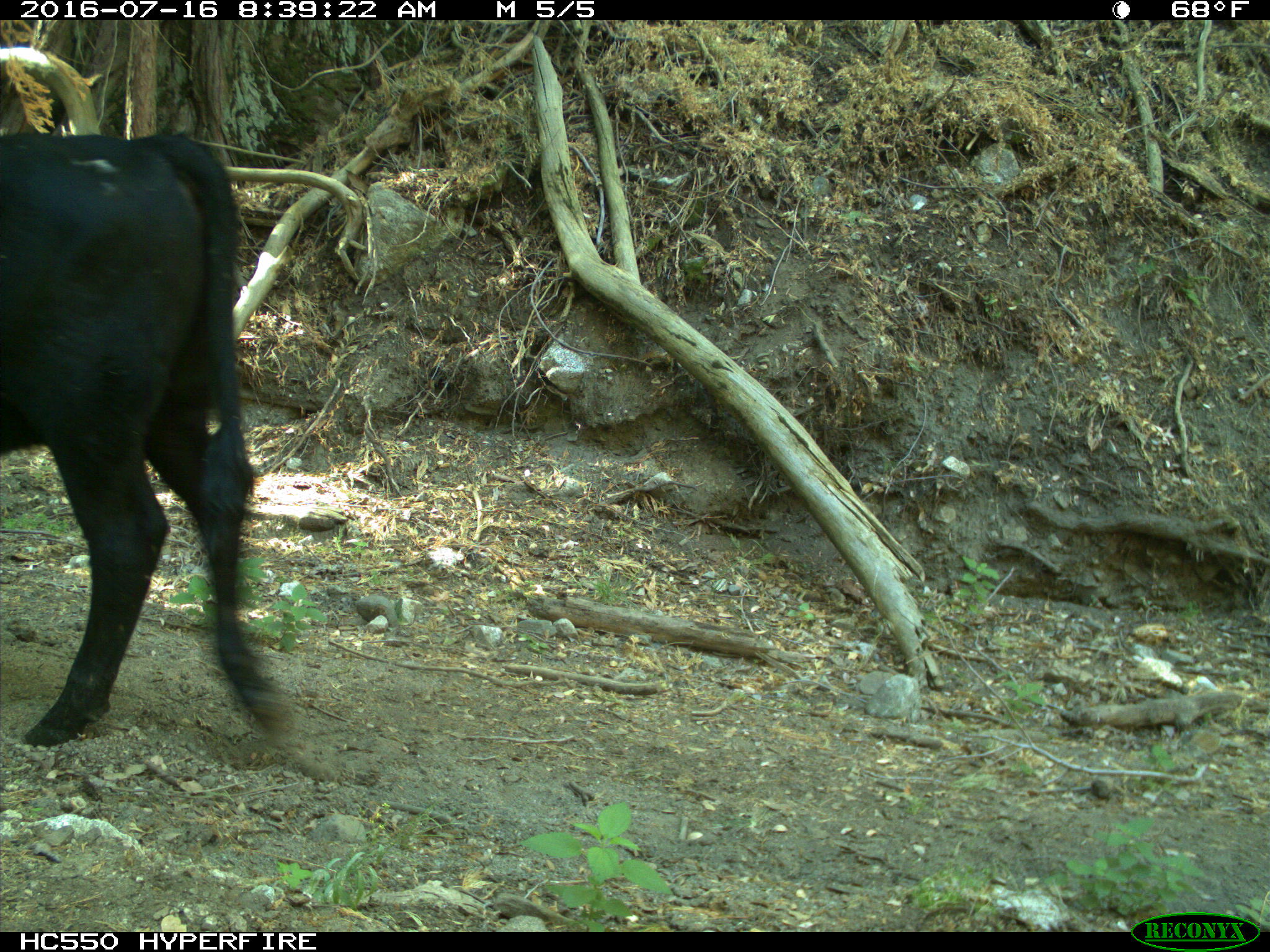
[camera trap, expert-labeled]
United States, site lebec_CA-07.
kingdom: Animalia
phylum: Chordata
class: Mammalia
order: Artiodactyla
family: Bovidae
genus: Bos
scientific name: Bos taurus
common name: domestic cow